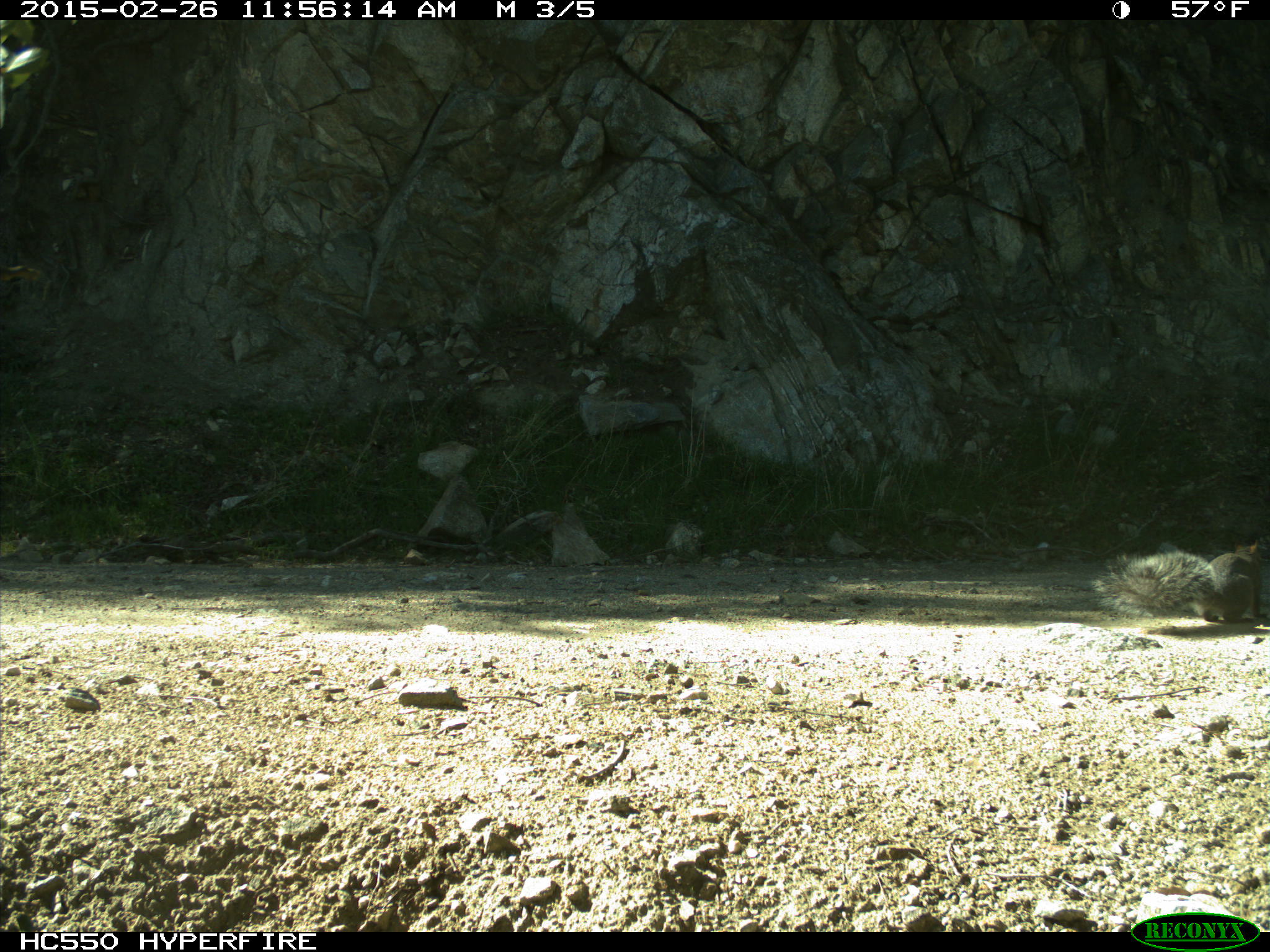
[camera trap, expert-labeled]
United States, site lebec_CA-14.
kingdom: Animalia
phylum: Chordata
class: Mammalia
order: Rodentia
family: Sciuridae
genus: Sciurus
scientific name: Sciurus carolinensis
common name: eastern gray squirrel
Sciurus carolinensis (eastern gray squirrel).